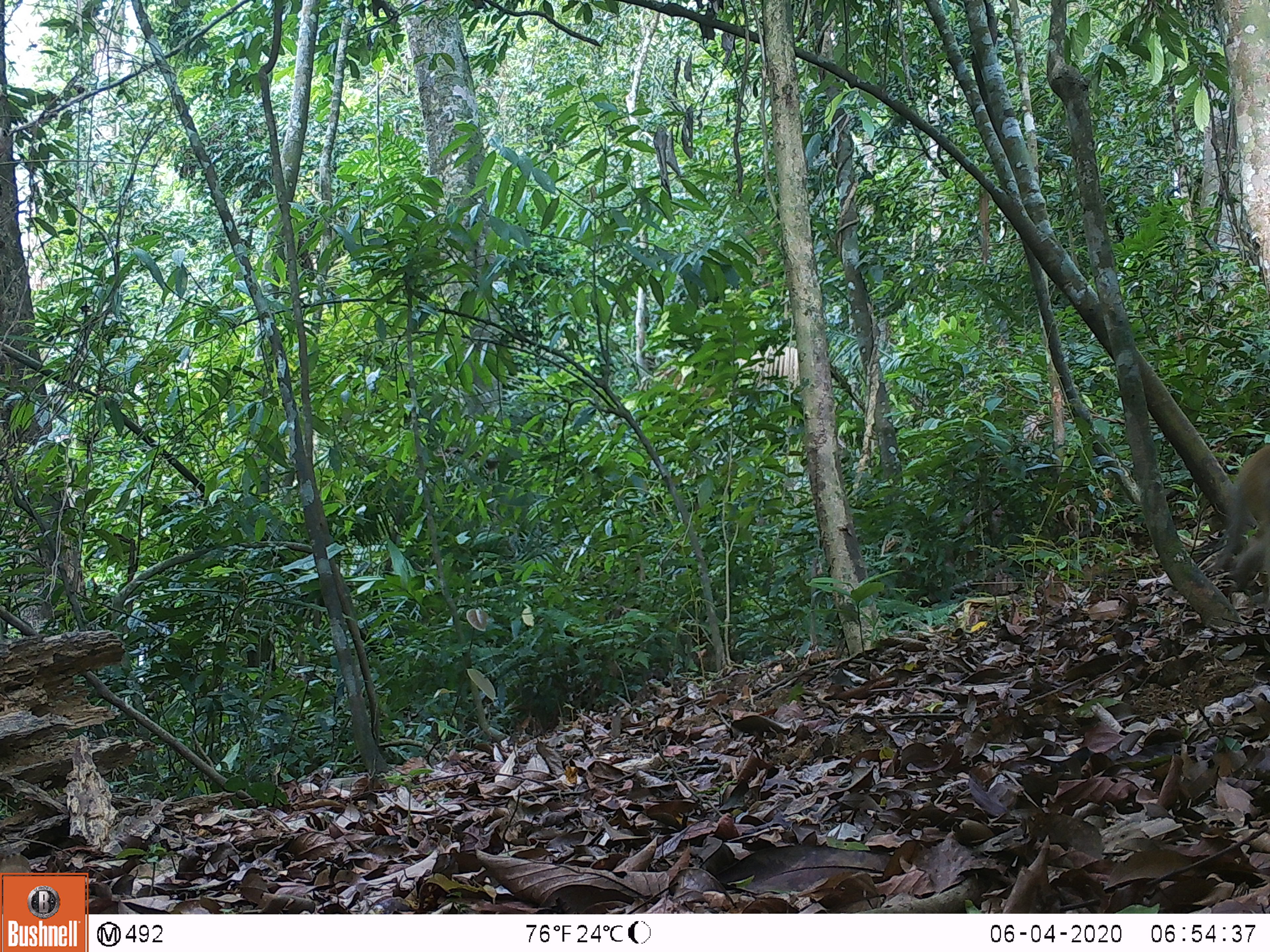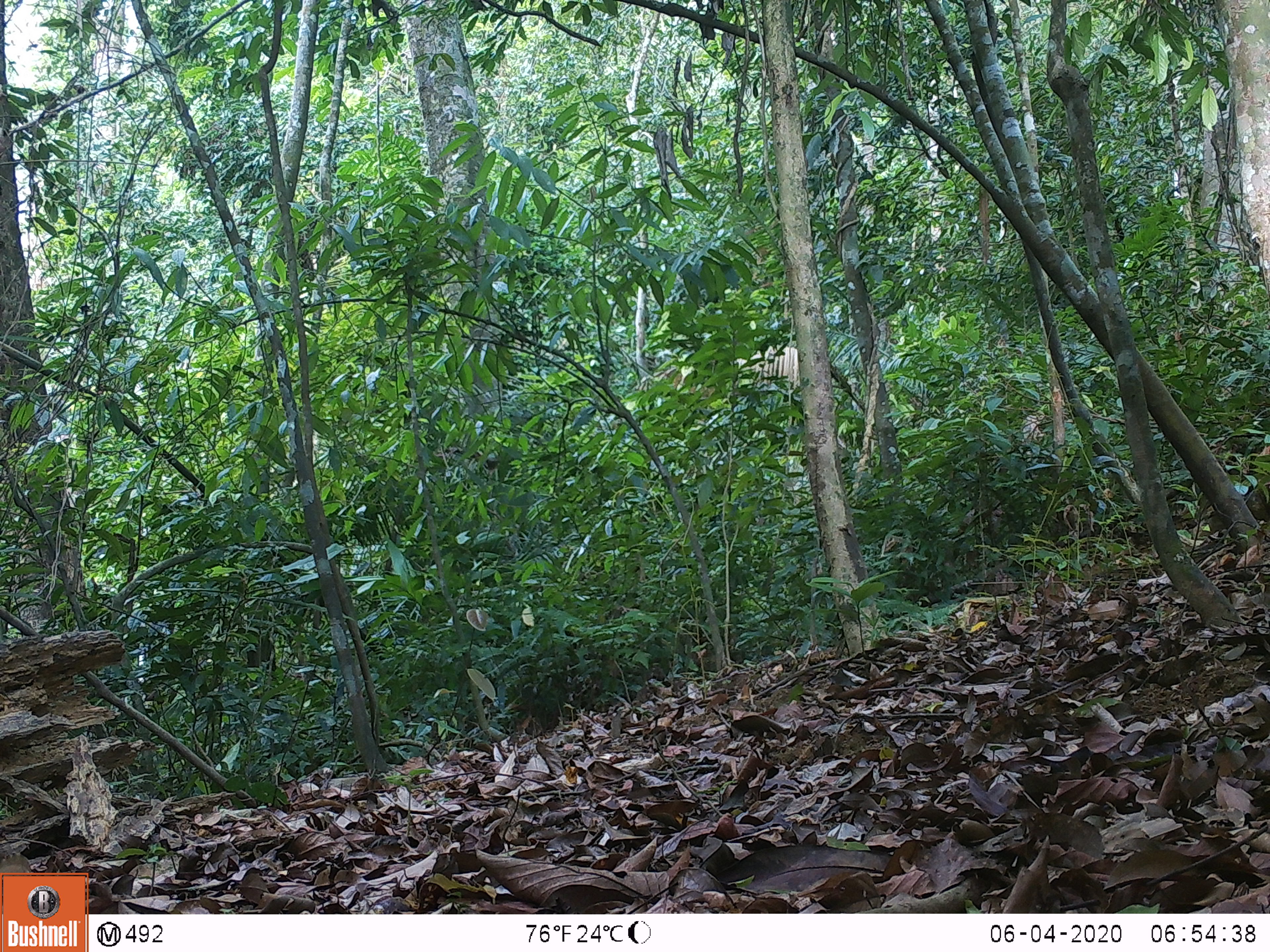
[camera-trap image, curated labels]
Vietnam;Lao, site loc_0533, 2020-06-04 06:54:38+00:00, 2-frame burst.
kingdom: Animalia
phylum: Chordata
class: Mammalia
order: Primates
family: Cercopithecidae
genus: Macaca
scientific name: Macaca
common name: macaques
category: assam or rhesus macaque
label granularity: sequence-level